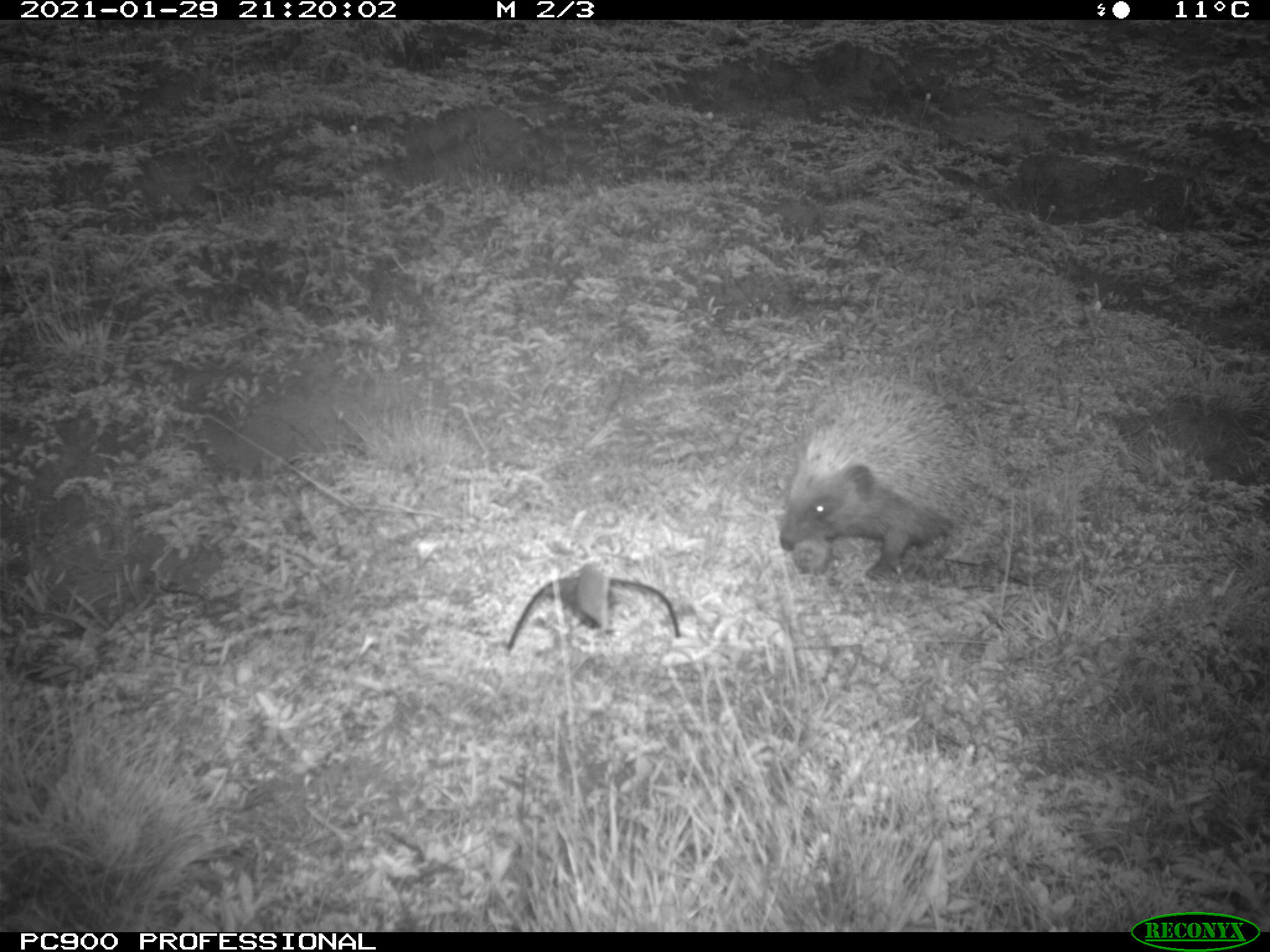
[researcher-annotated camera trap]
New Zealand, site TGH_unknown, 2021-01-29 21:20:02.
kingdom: Animalia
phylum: Chordata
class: Mammalia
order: Eulipotyphla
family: Erinaceidae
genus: Erinaceus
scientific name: Erinaceus europaeus europaeus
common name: european hedgehog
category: hedgehog